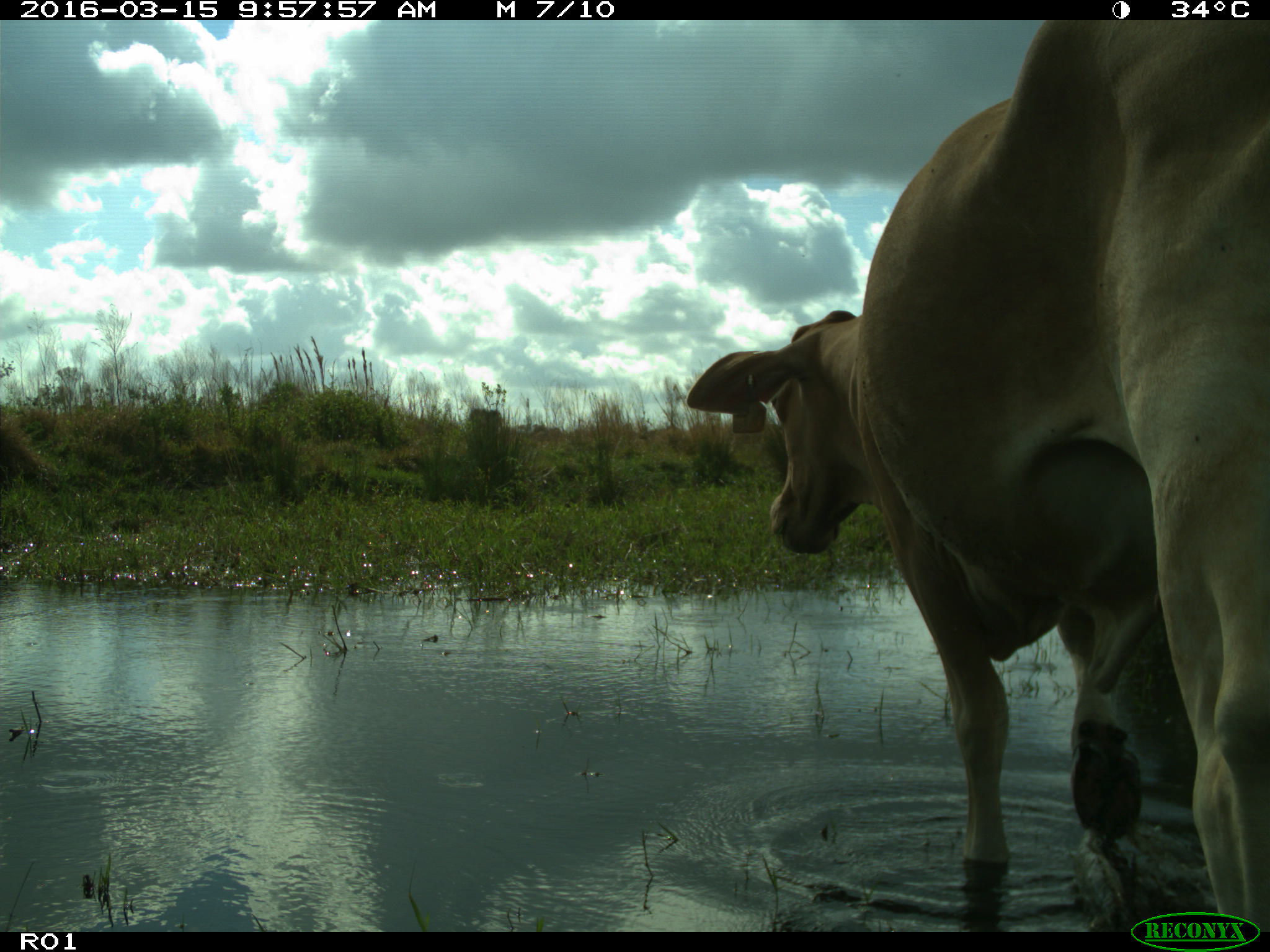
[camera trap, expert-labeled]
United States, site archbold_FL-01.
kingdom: Animalia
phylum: Chordata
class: Mammalia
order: Artiodactyla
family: Bovidae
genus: Bos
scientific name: Bos taurus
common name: domestic cow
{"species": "Bos taurus (domestic cow)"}